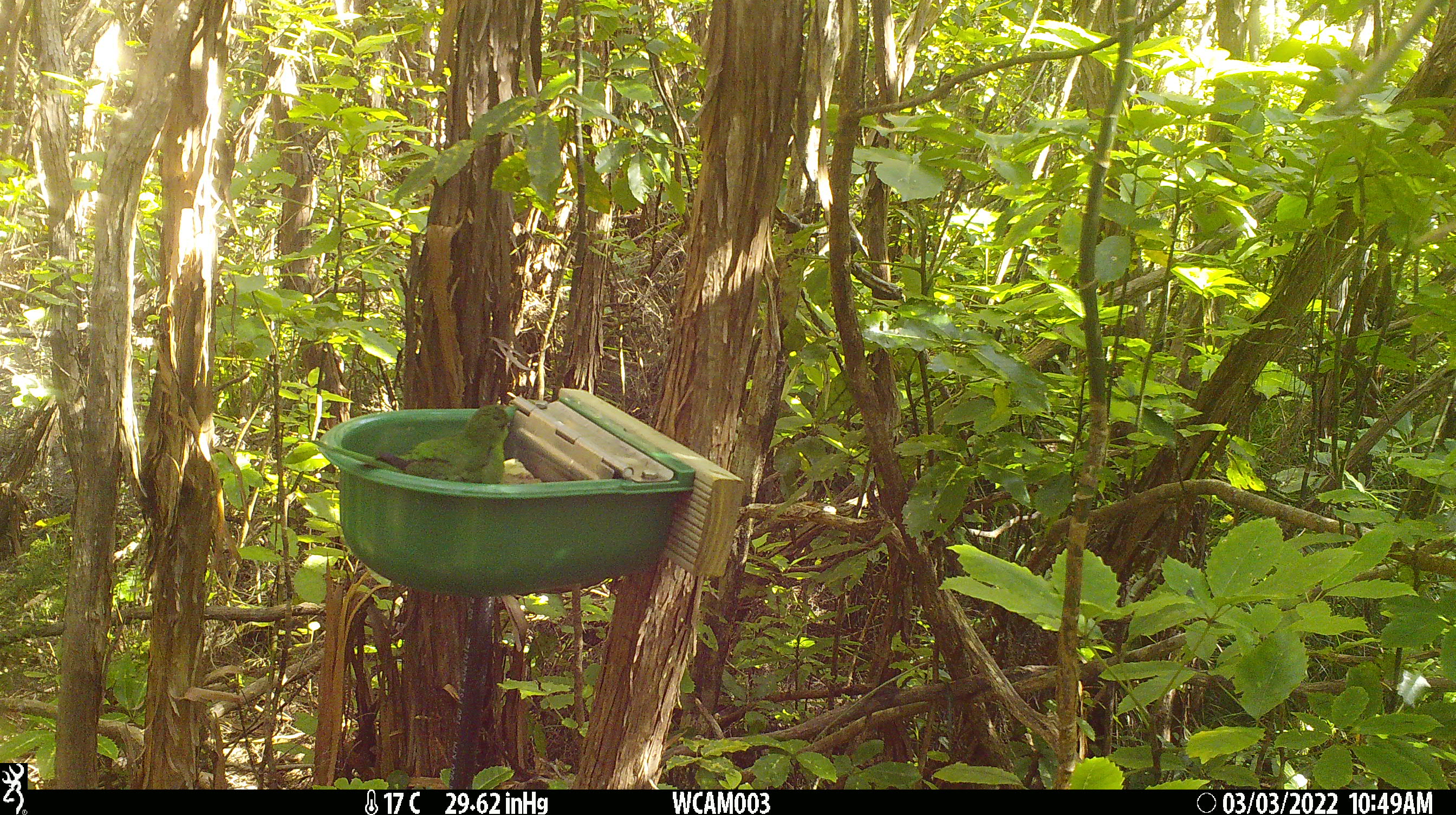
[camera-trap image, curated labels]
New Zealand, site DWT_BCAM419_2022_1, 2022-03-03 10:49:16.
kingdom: Animalia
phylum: Chordata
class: Aves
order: Psittaciformes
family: Psittaculidae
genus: Cyanoramphus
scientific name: Cyanoramphus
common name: parakeet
Parakeet (Cyanoramphus).